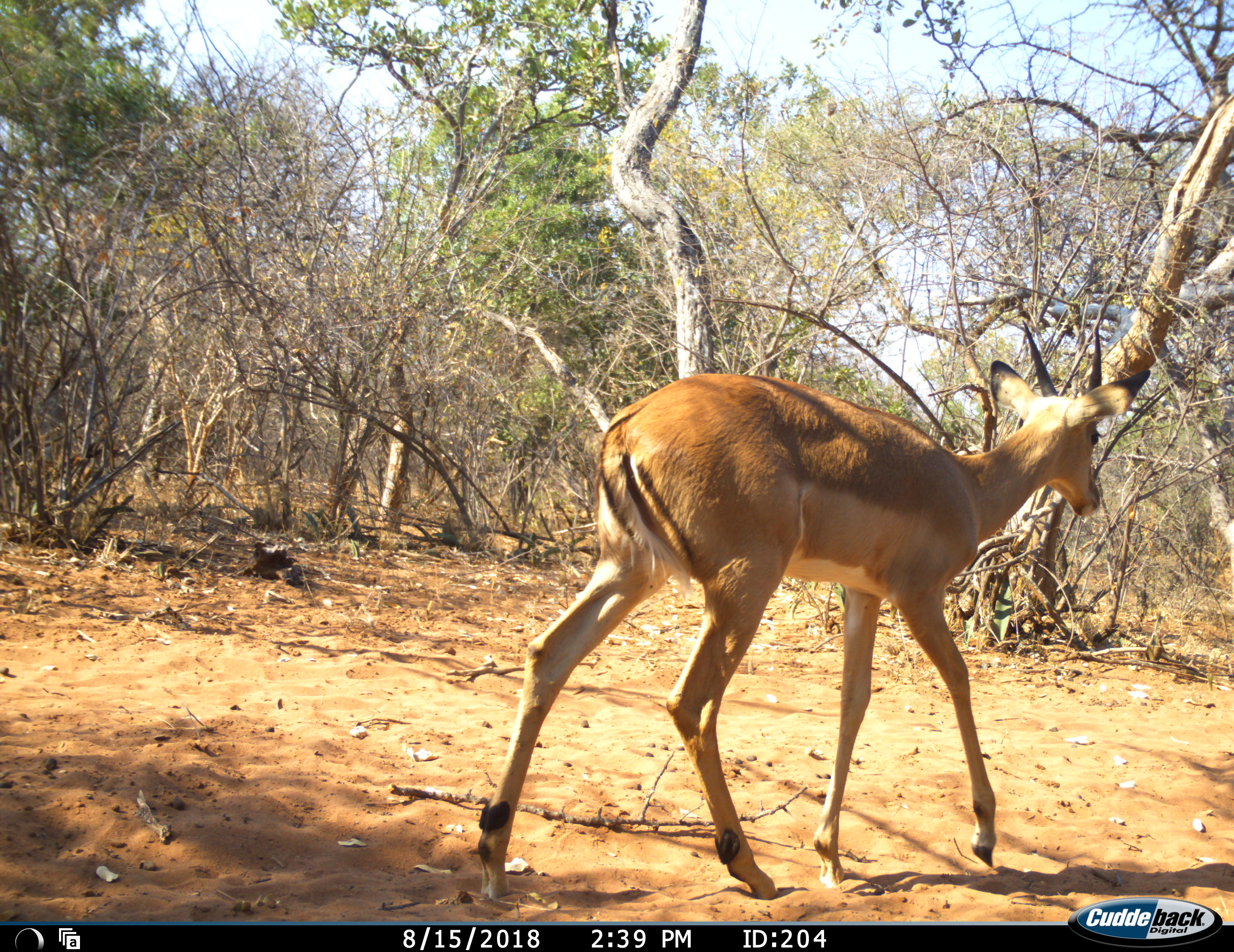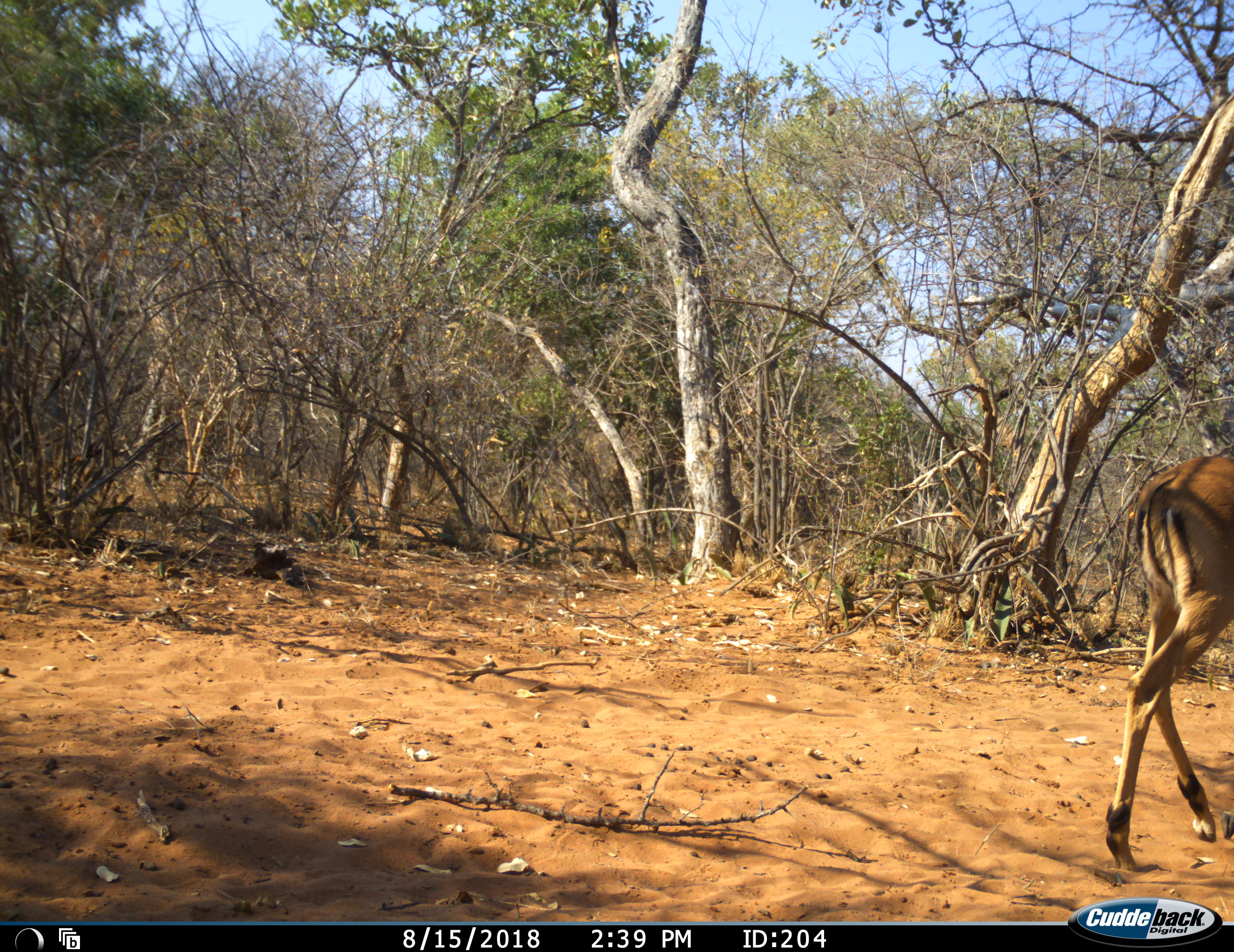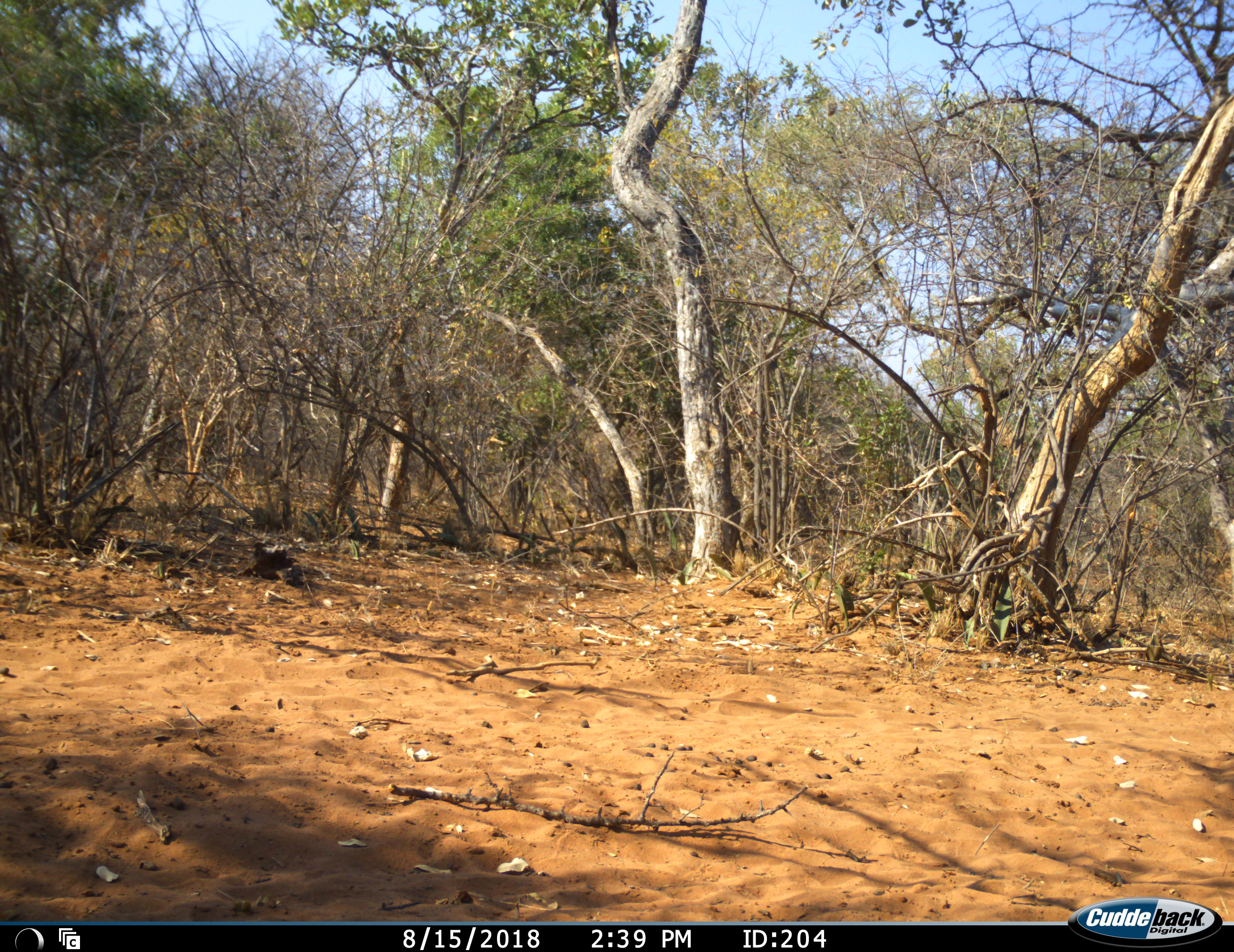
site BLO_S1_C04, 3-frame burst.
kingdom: Animalia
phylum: Chordata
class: Mammalia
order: Artiodactyla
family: Bovidae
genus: Aepyceros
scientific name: Aepyceros melampus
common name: impala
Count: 1.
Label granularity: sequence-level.